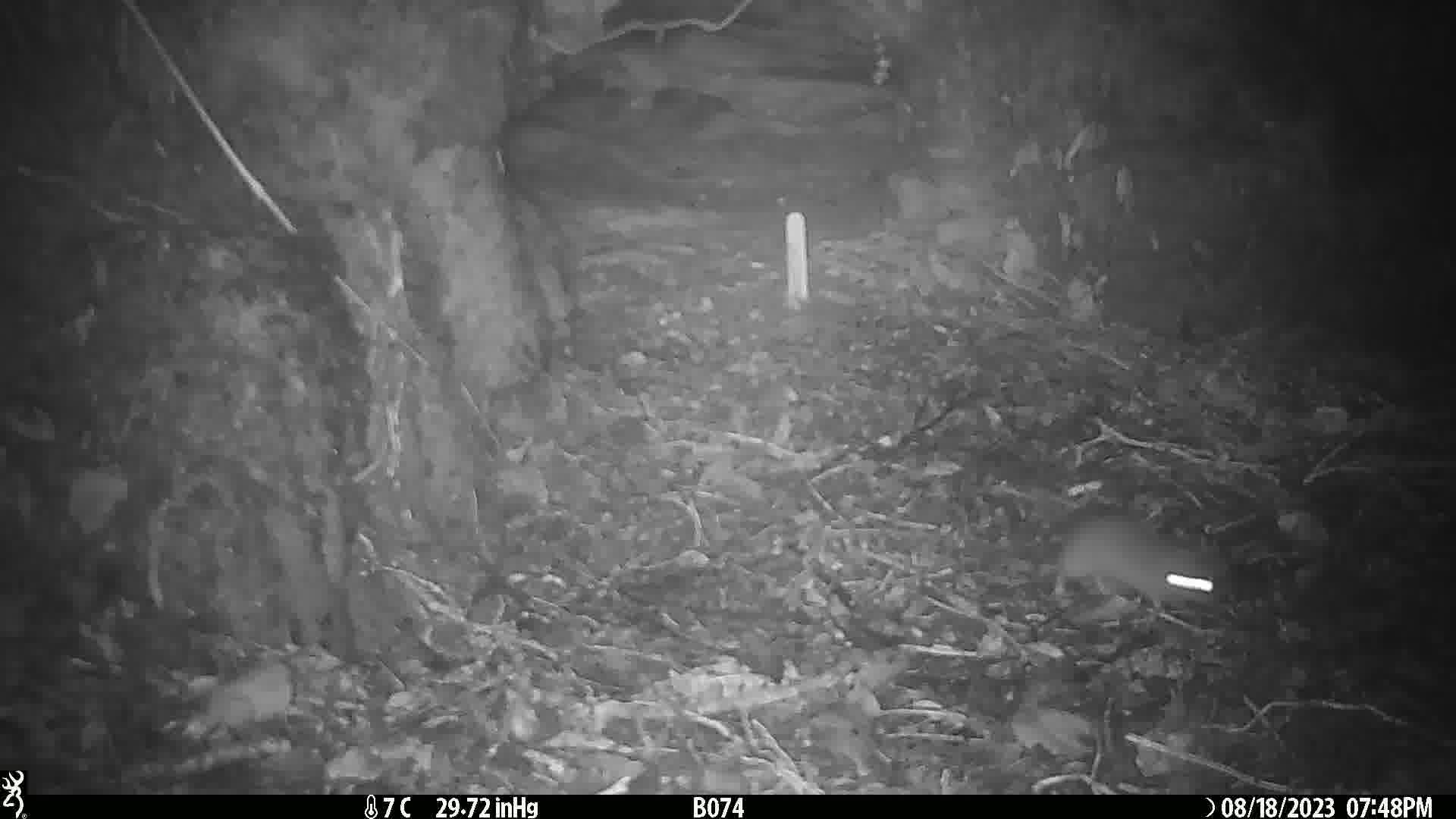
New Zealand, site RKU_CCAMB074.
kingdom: Animalia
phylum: Chordata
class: Mammalia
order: Rodentia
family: Muridae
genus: Rattus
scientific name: Rattus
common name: rat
Rat (Rattus).